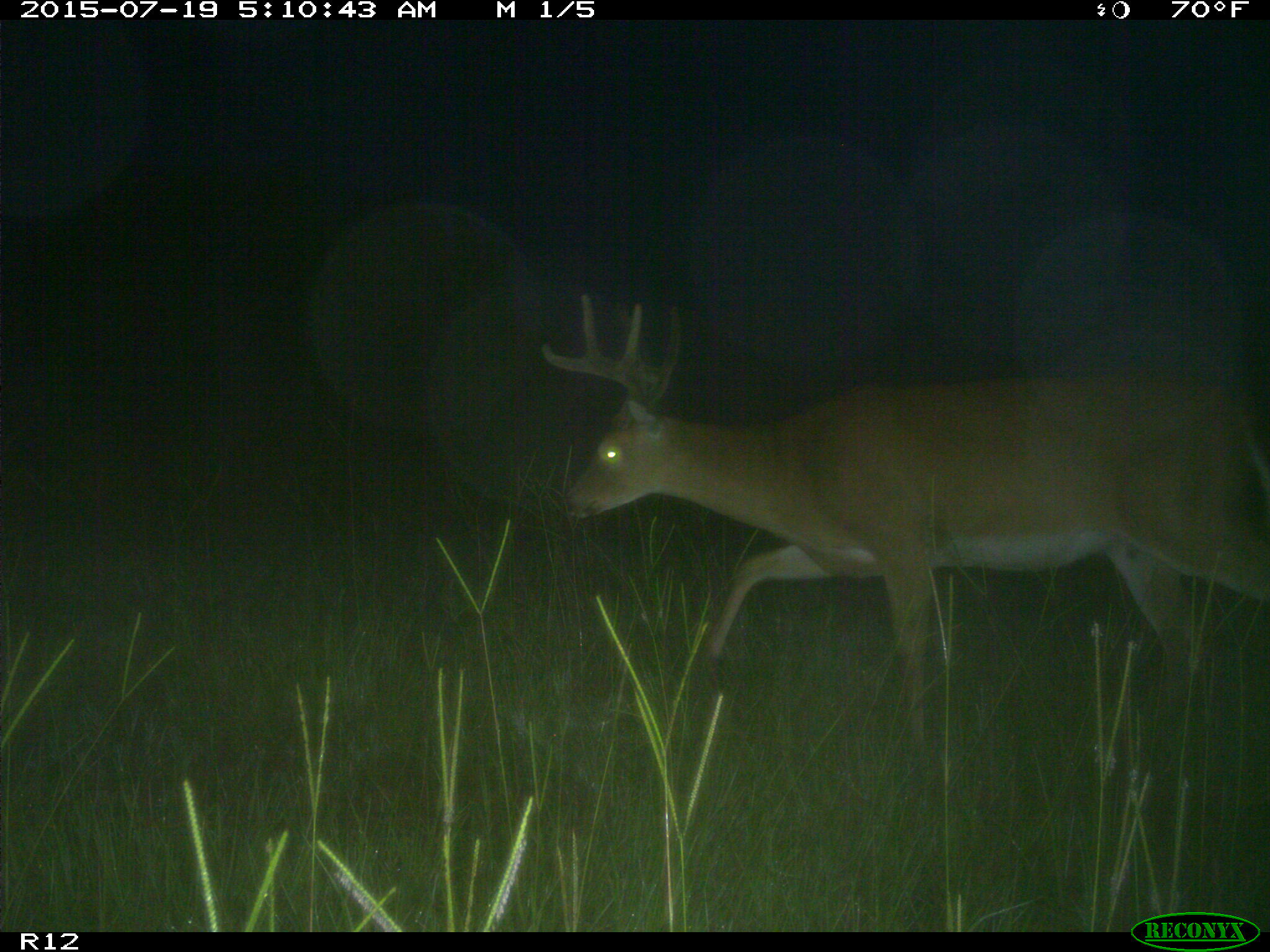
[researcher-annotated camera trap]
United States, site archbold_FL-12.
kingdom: Animalia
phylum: Chordata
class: Mammalia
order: Artiodactyla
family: Cervidae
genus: Odocoileus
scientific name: Odocoileus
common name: deer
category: unidentified deer